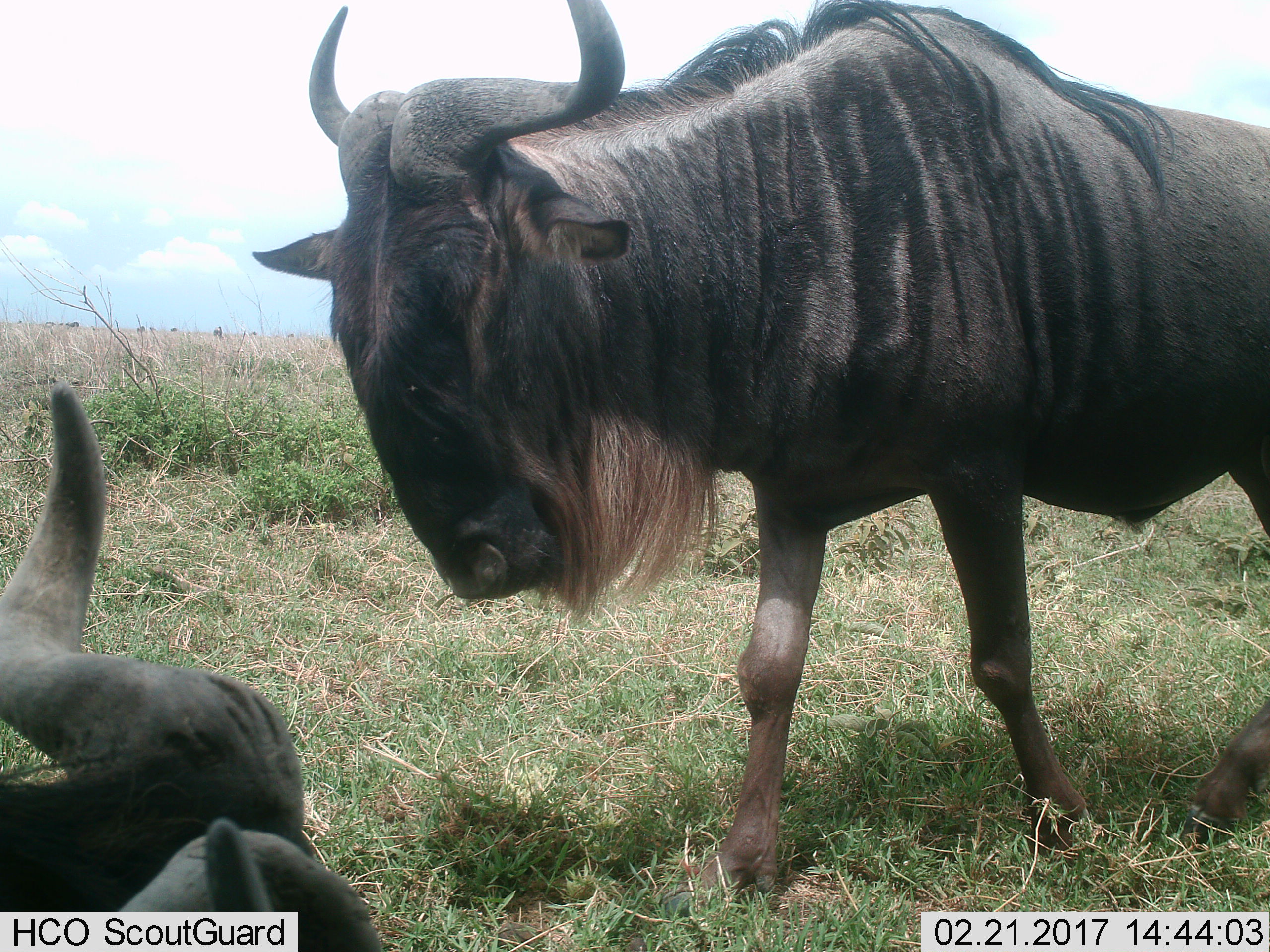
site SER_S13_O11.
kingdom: Animalia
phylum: Chordata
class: Mammalia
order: Artiodactyla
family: Bovidae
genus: Connochaetes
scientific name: Connochaetes taurinus taurinus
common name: blue wildebeest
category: wildebeestblue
Wildebeestblue (blue wildebeest) (Connochaetes taurinus taurinus), count 2. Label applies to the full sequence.